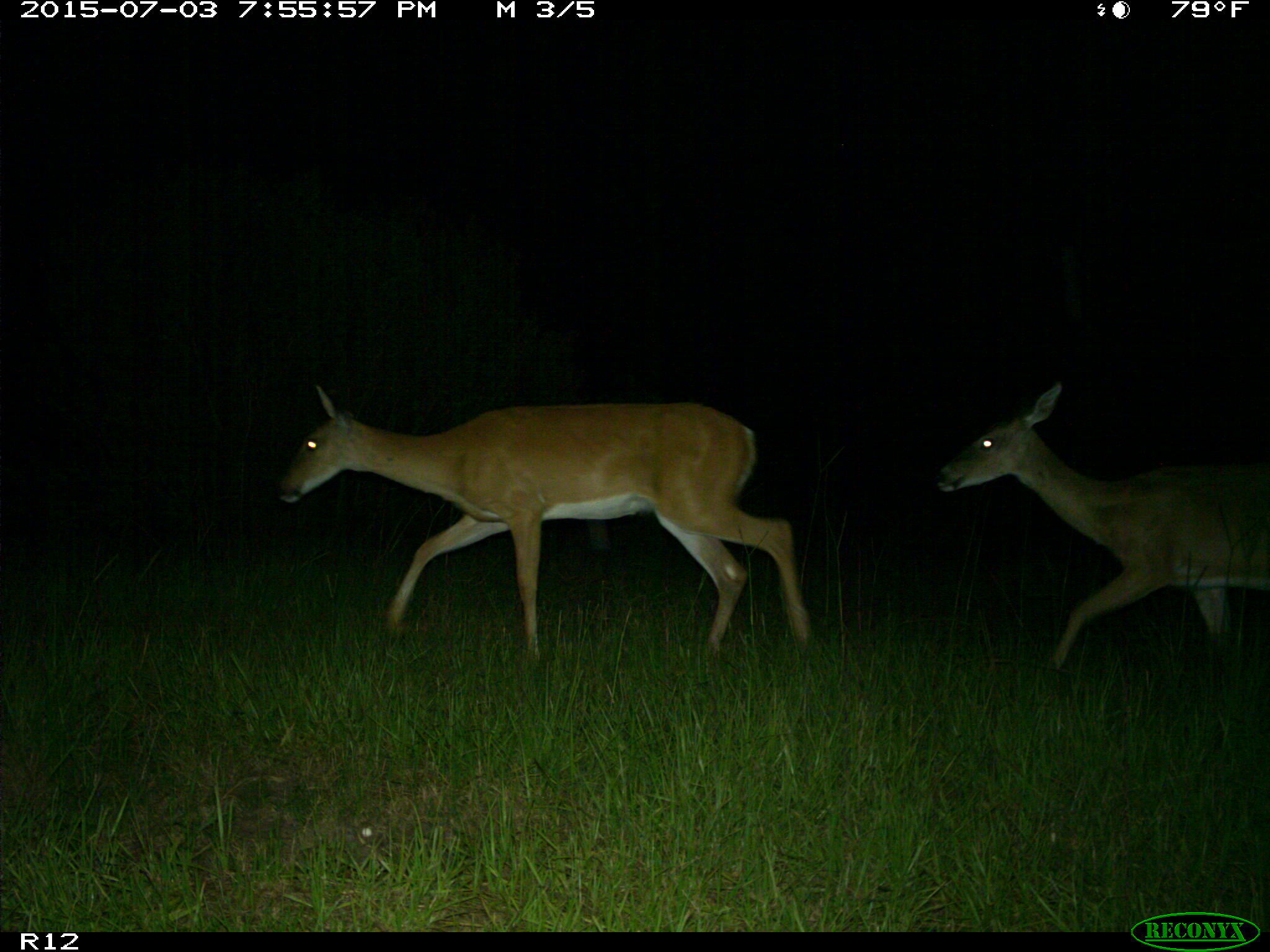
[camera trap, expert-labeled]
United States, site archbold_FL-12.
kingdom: Animalia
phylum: Chordata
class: Mammalia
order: Artiodactyla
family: Cervidae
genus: Odocoileus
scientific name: Odocoileus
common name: deer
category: unidentified deer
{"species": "unidentified deer (deer) (Odocoileus)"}